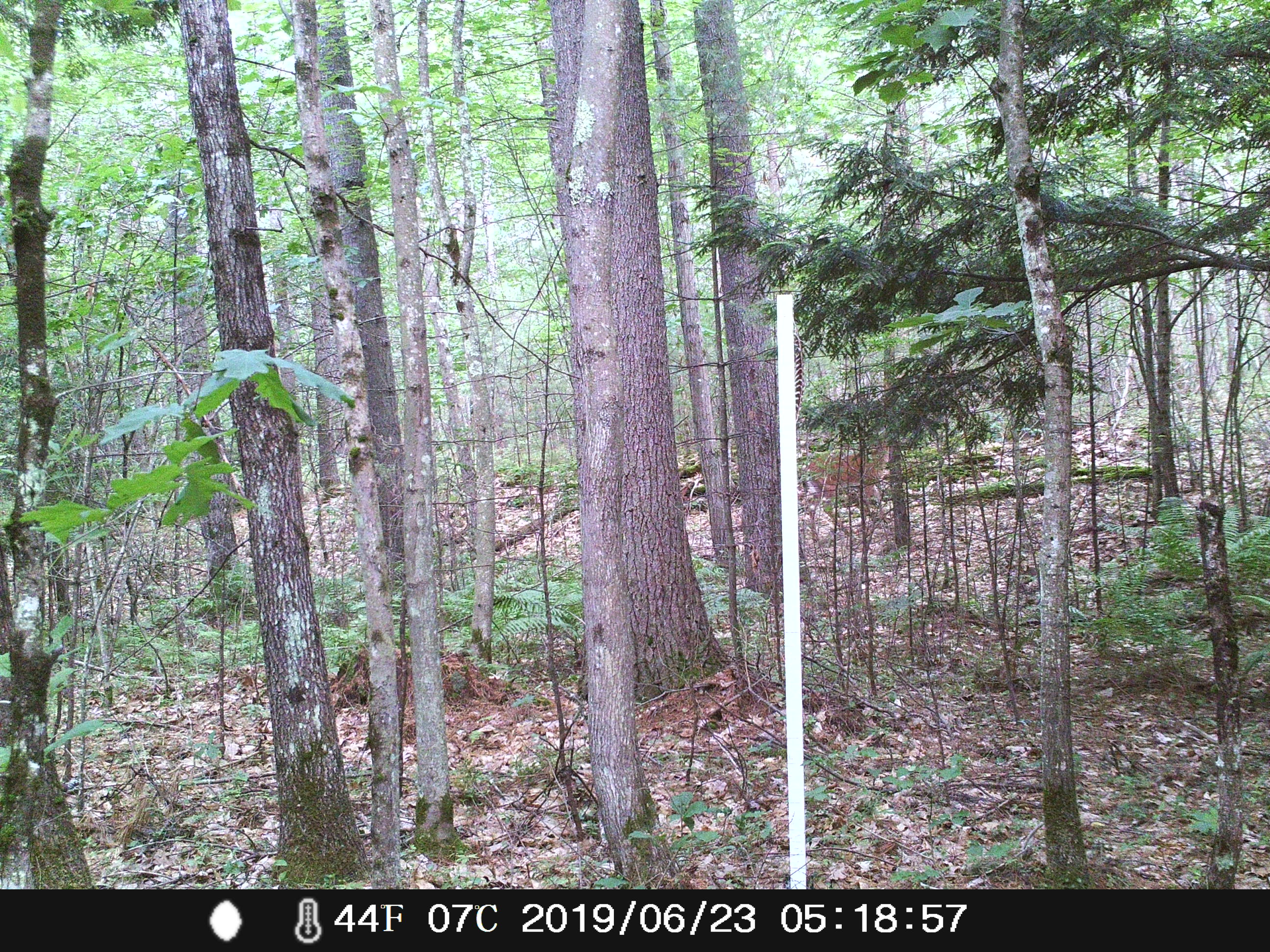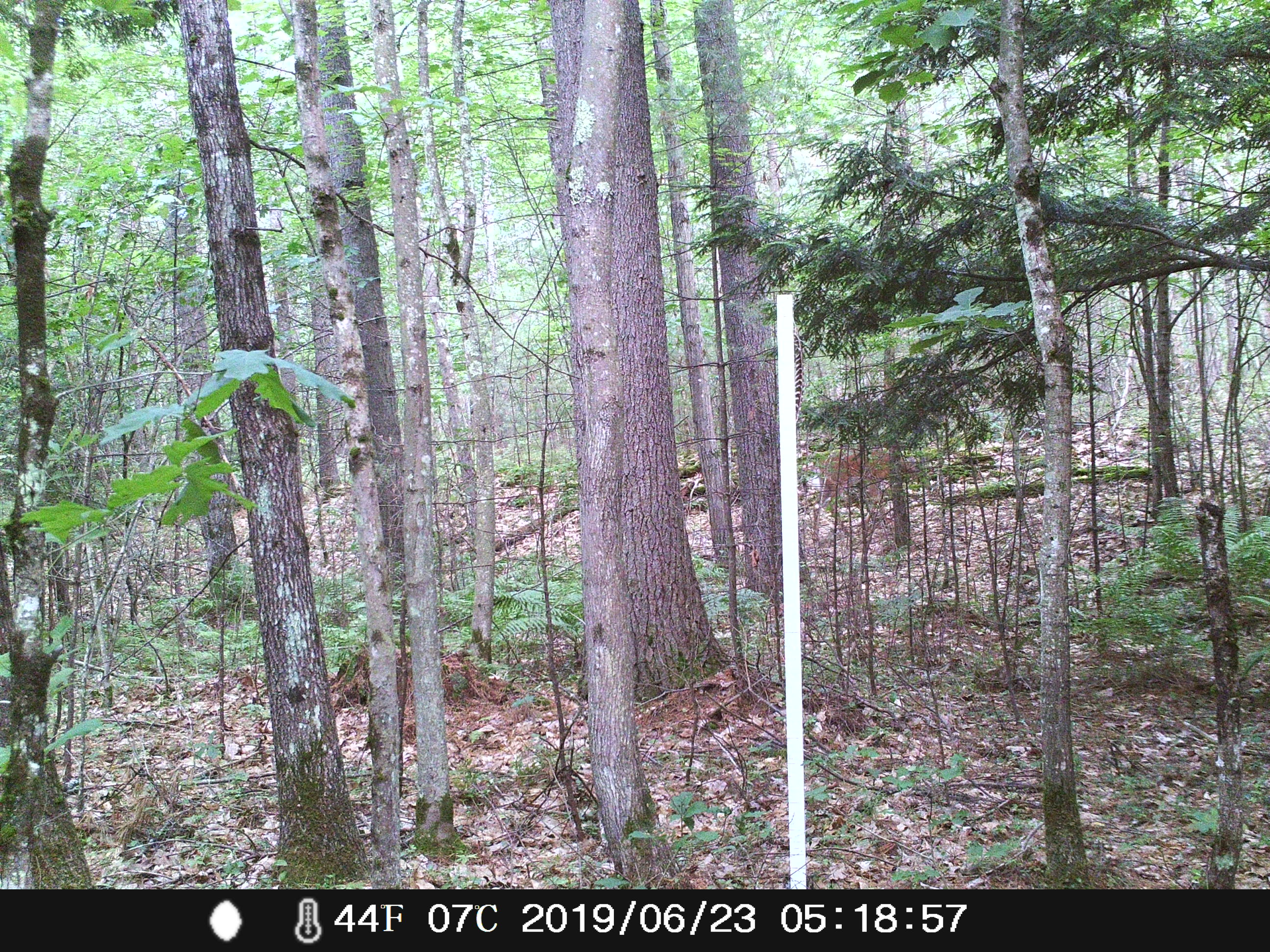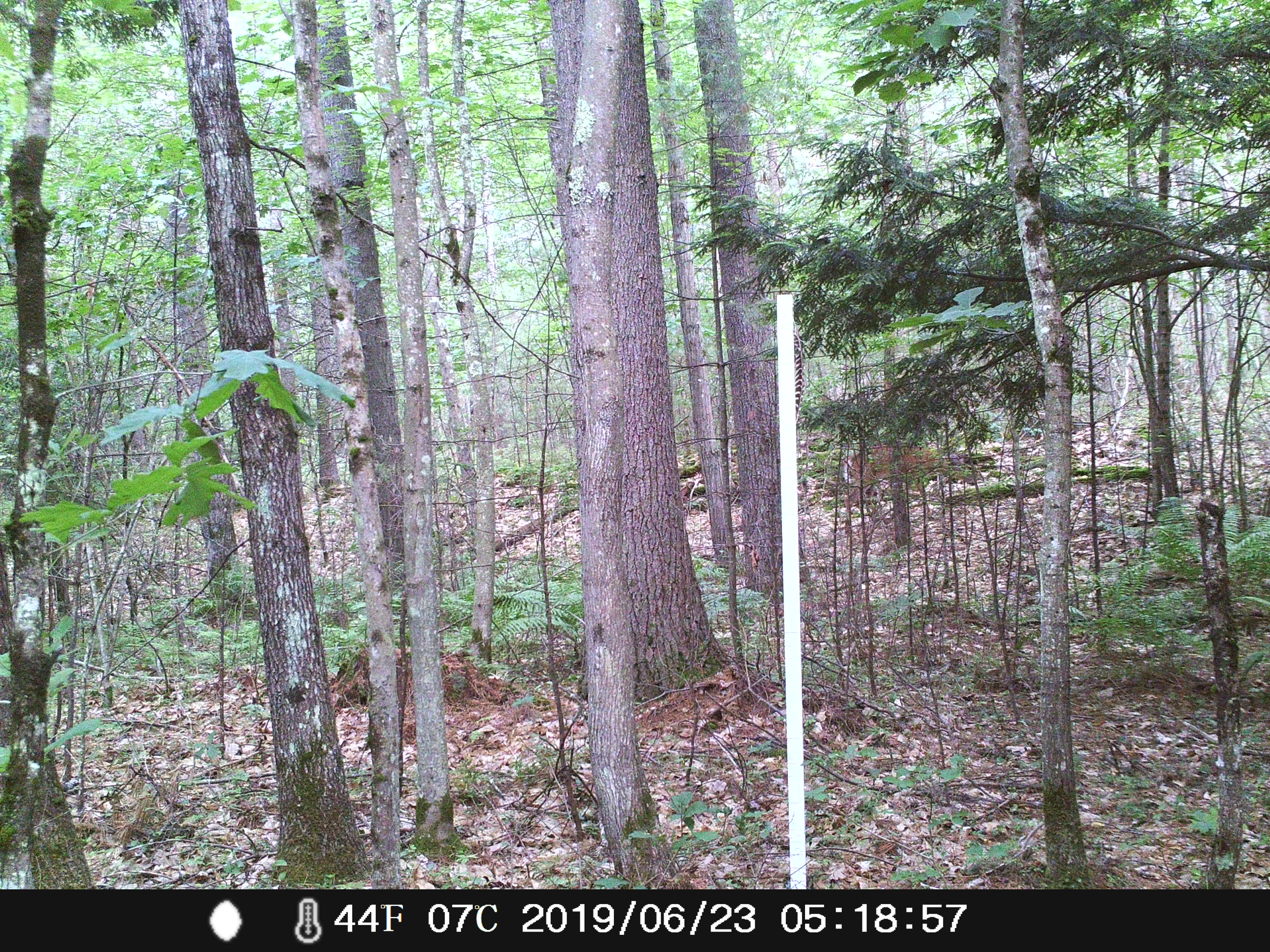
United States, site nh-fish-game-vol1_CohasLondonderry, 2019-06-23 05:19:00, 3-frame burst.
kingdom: Animalia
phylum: Chordata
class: Mammalia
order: Artiodactyla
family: Cervidae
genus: Odocoileus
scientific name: Odocoileus virginianus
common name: white-tailed deer